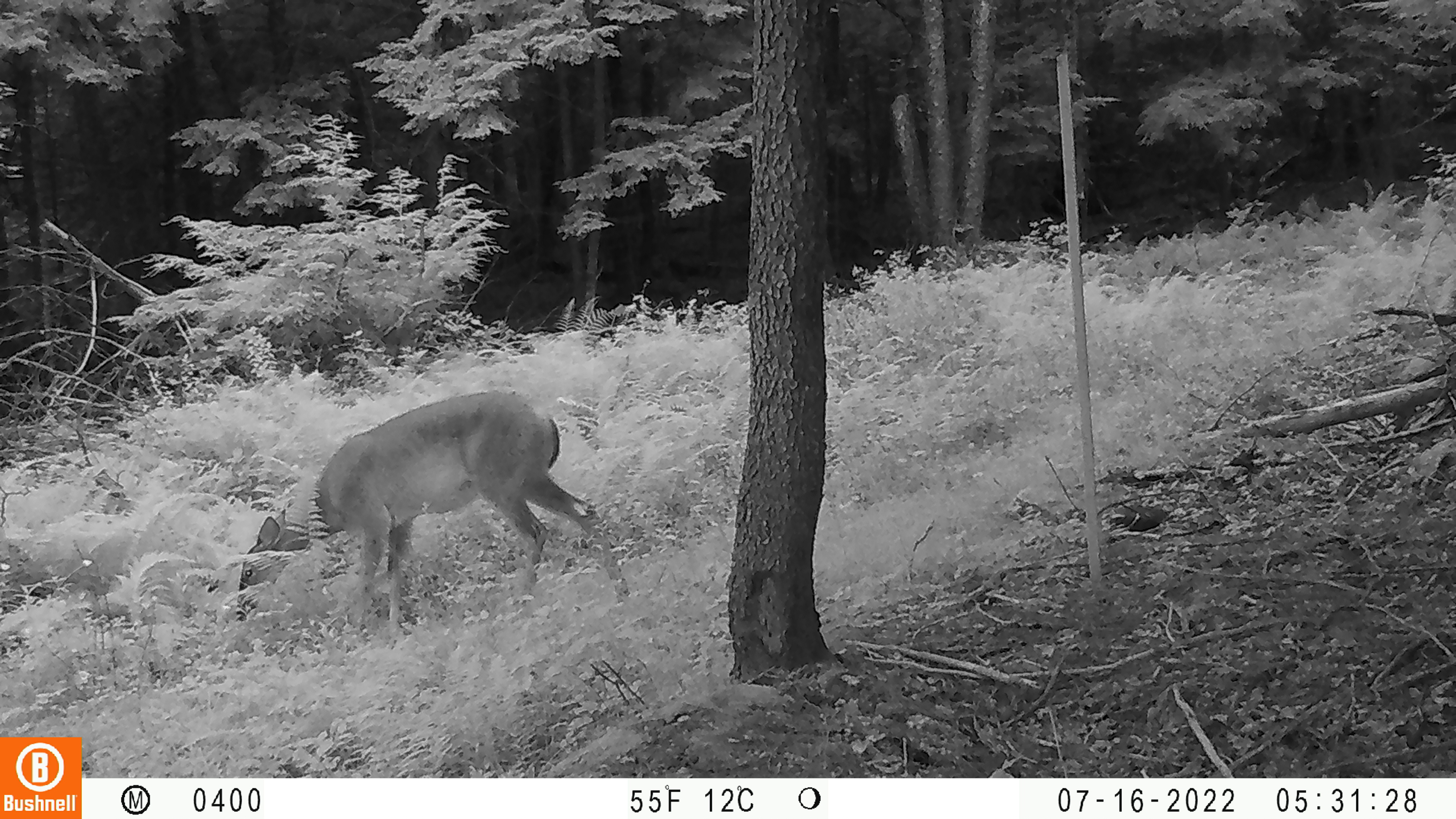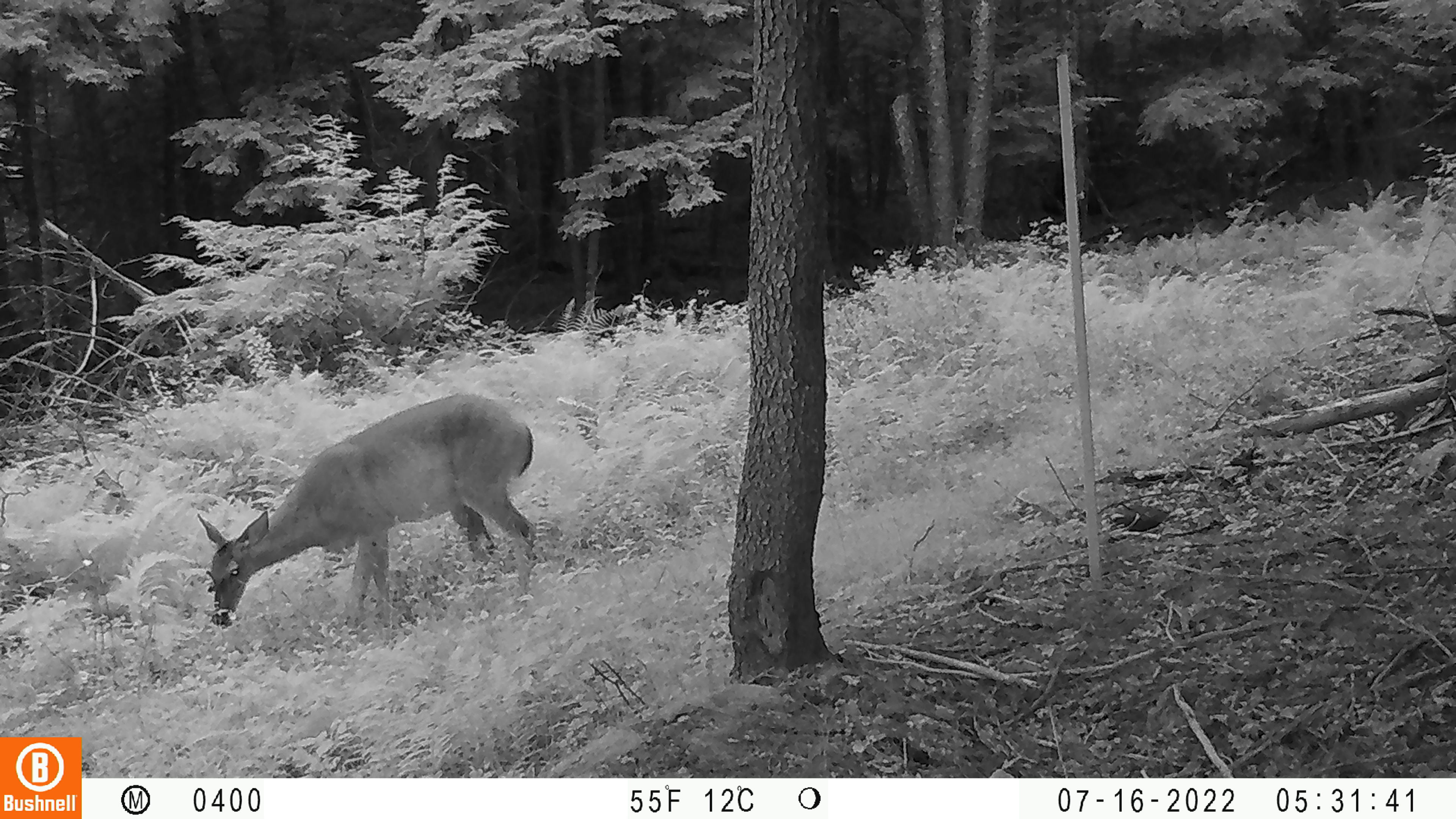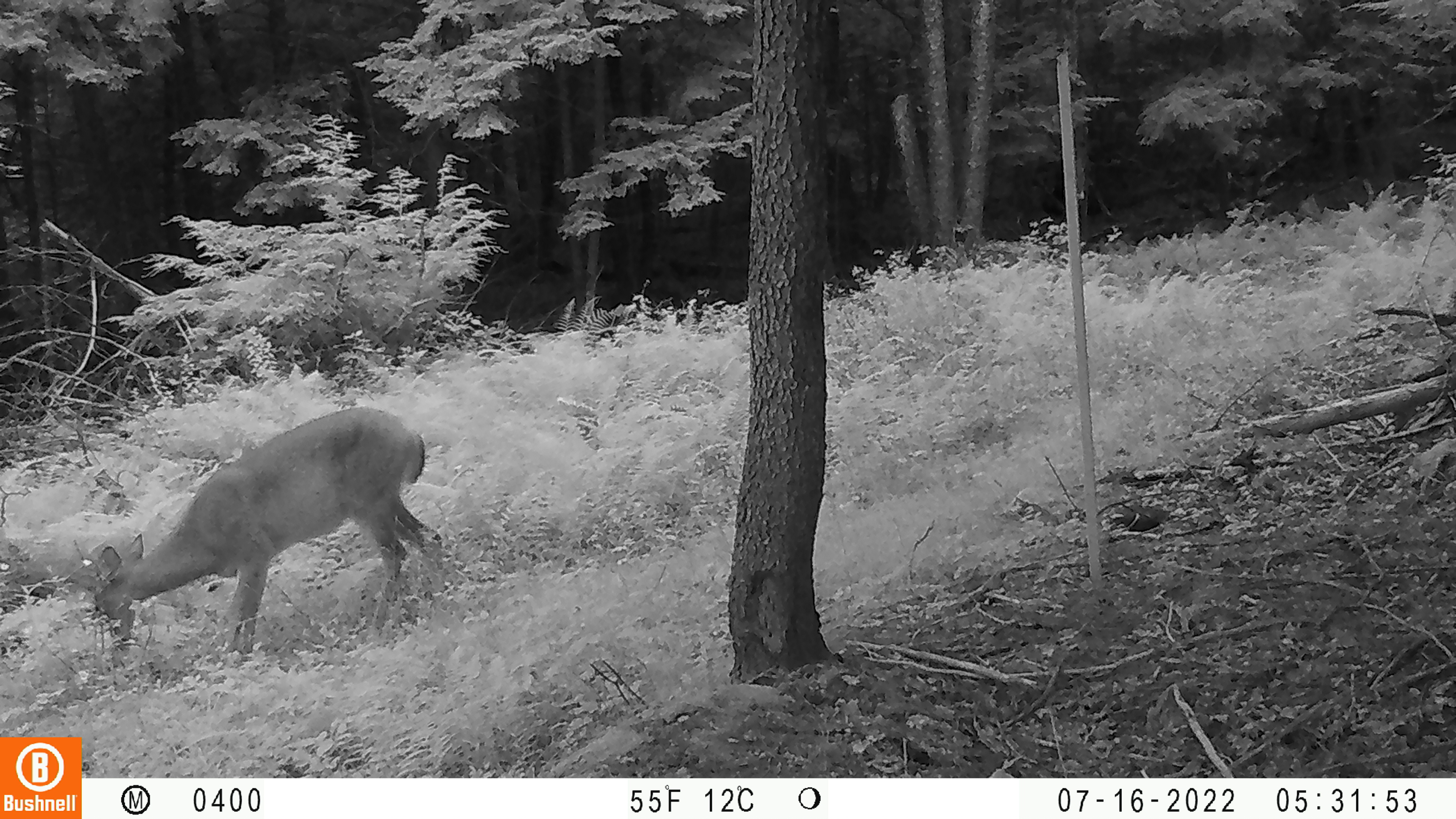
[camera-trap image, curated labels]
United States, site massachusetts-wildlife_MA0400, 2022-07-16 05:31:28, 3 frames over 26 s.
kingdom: Animalia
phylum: Chordata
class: Mammalia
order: Artiodactyla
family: Cervidae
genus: Odocoileus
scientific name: Odocoileus virginianus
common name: white-tailed deer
White-tailed deer (Odocoileus virginianus).